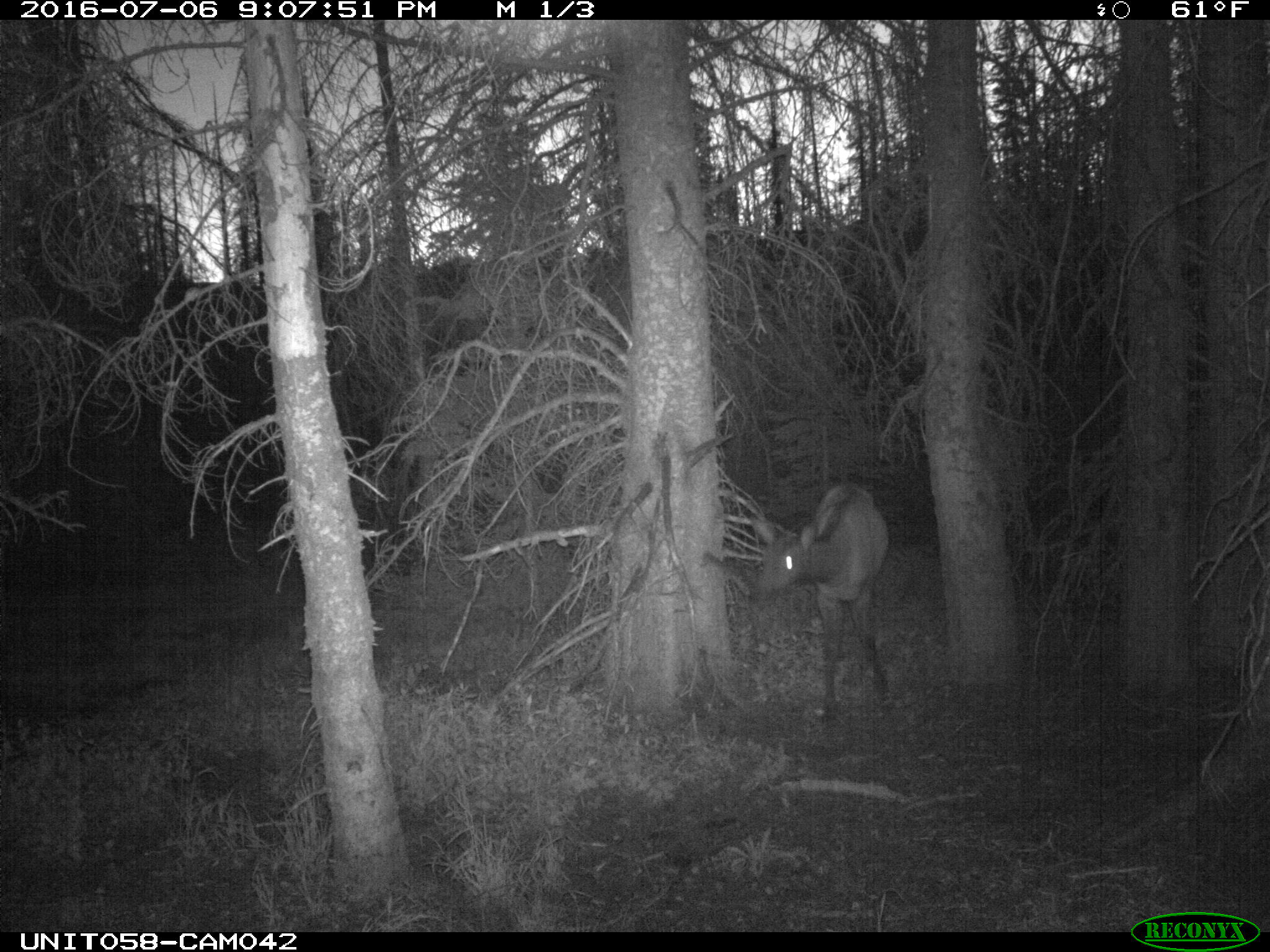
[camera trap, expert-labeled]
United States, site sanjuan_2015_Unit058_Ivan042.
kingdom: Animalia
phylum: Chordata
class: Mammalia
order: Artiodactyla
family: Cervidae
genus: Cervus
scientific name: Cervus elaphus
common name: red deer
Cervus elaphus (red deer).